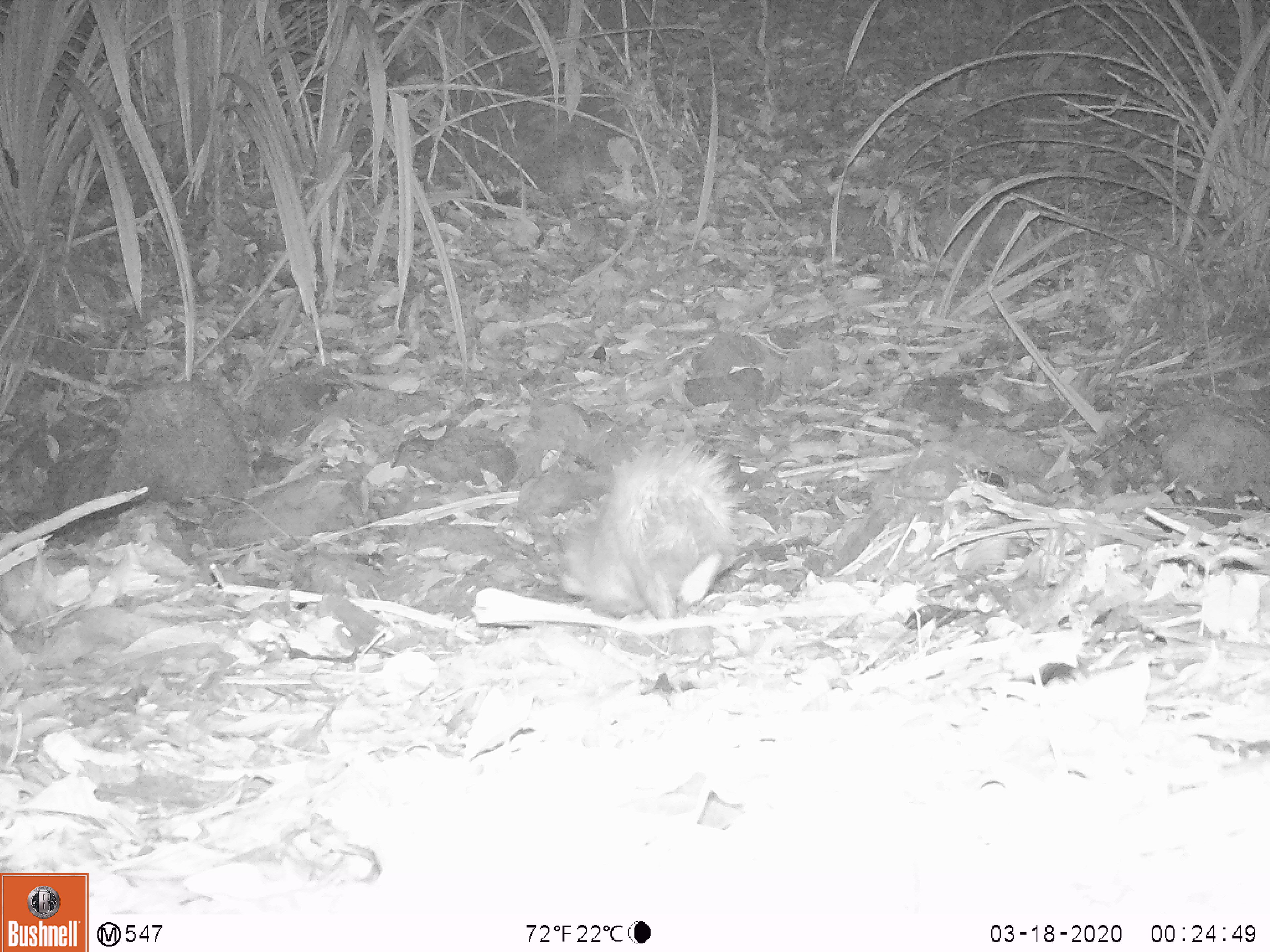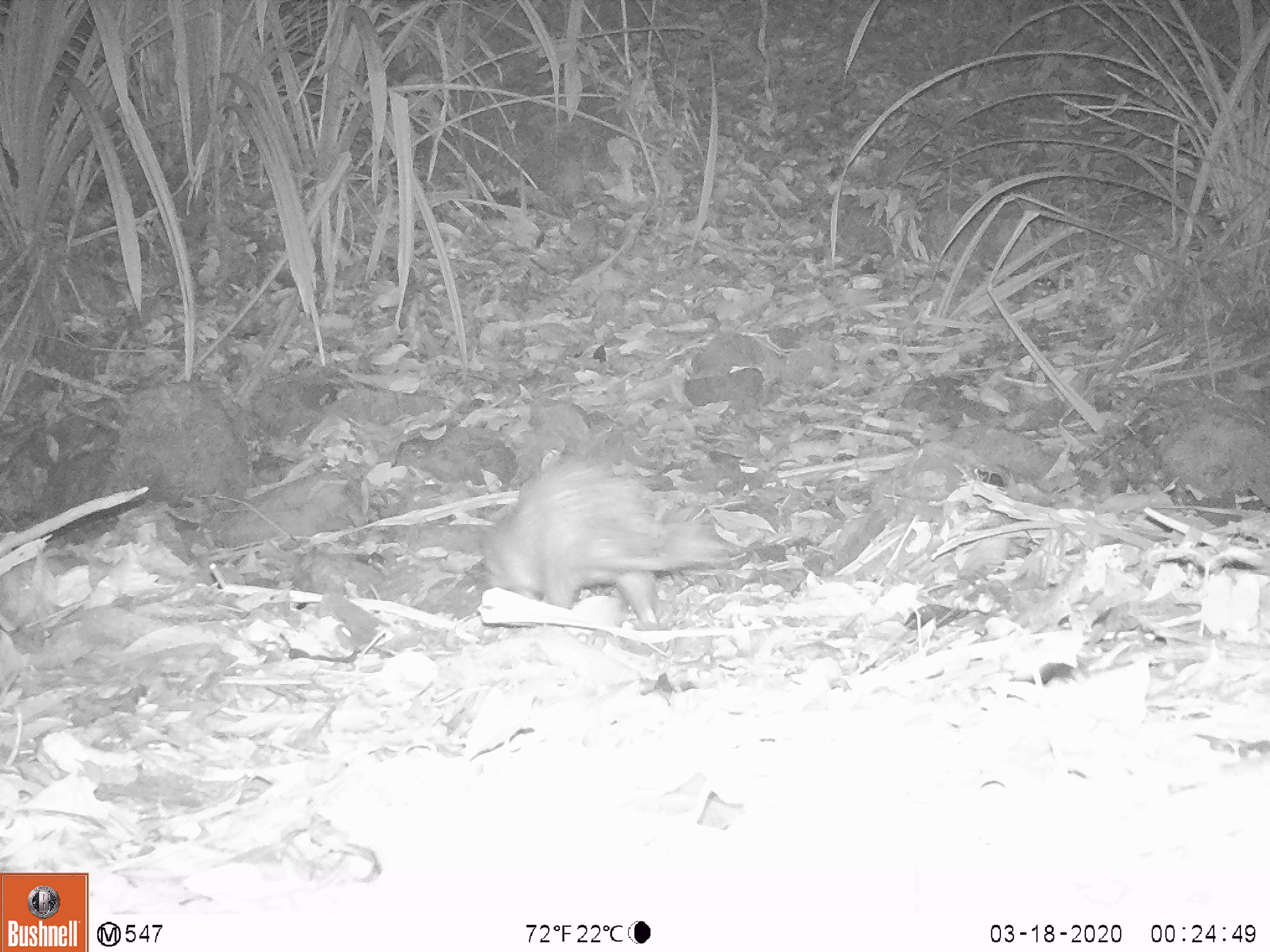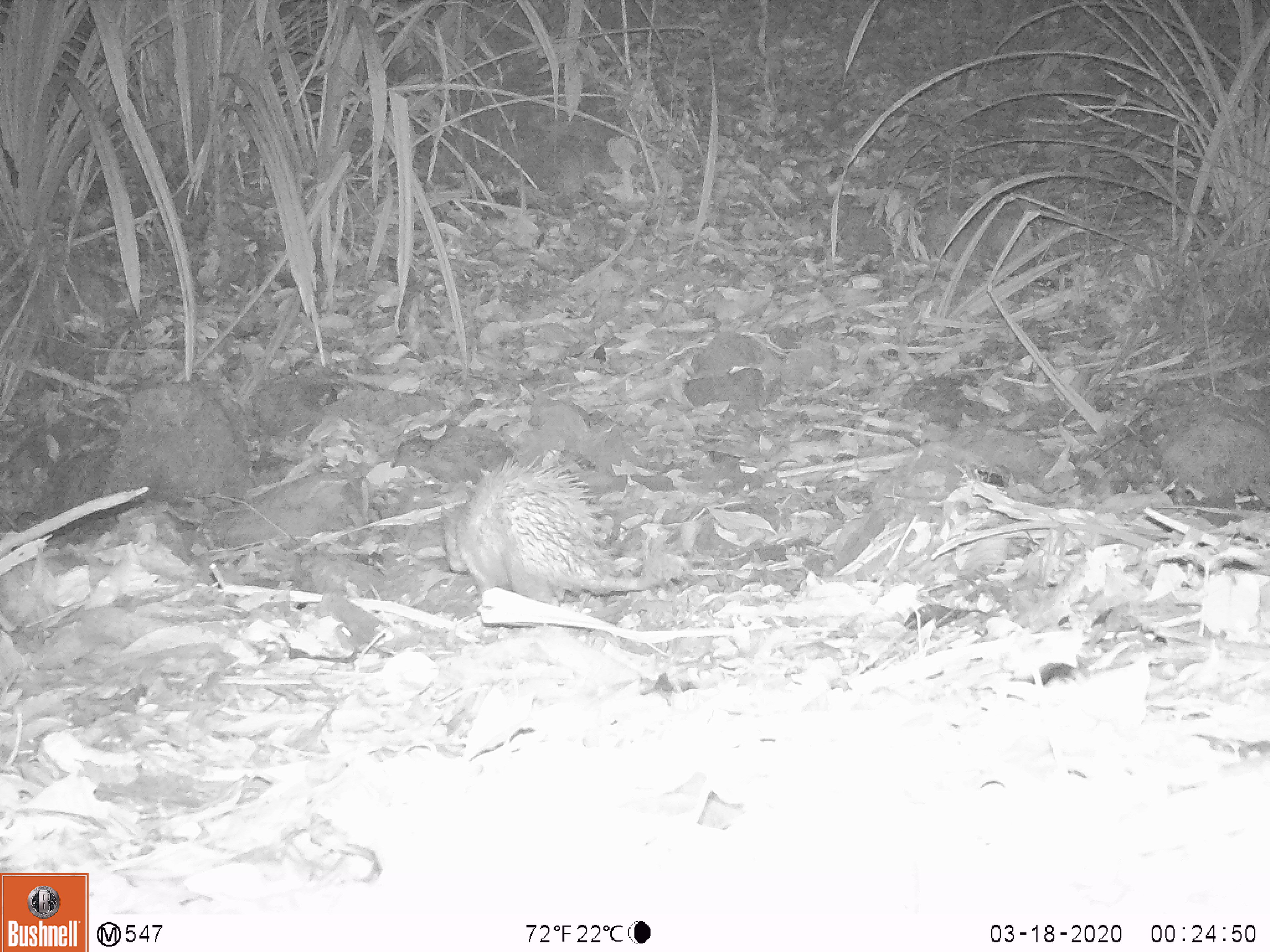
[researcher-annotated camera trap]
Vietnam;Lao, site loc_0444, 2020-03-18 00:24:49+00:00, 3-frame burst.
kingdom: Animalia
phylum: Chordata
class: Mammalia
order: Rodentia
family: Hystricidae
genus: Atherurus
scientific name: Atherurus macrourus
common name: asiatic brush-tailed porcupine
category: asiatic brush tailed porcupine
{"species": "asiatic brush tailed porcupine (asiatic brush-tailed porcupine) (Atherurus macrourus)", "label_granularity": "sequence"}